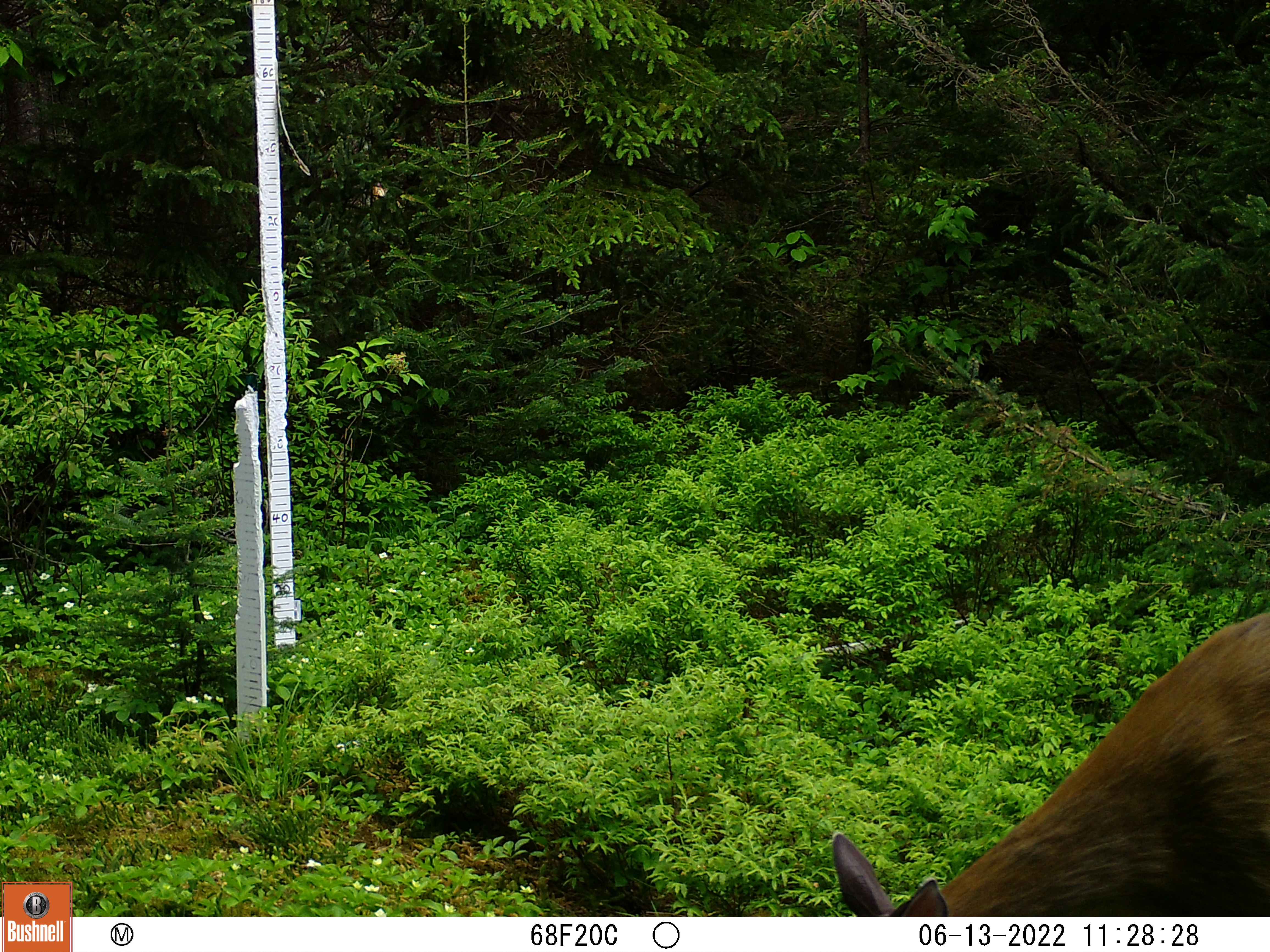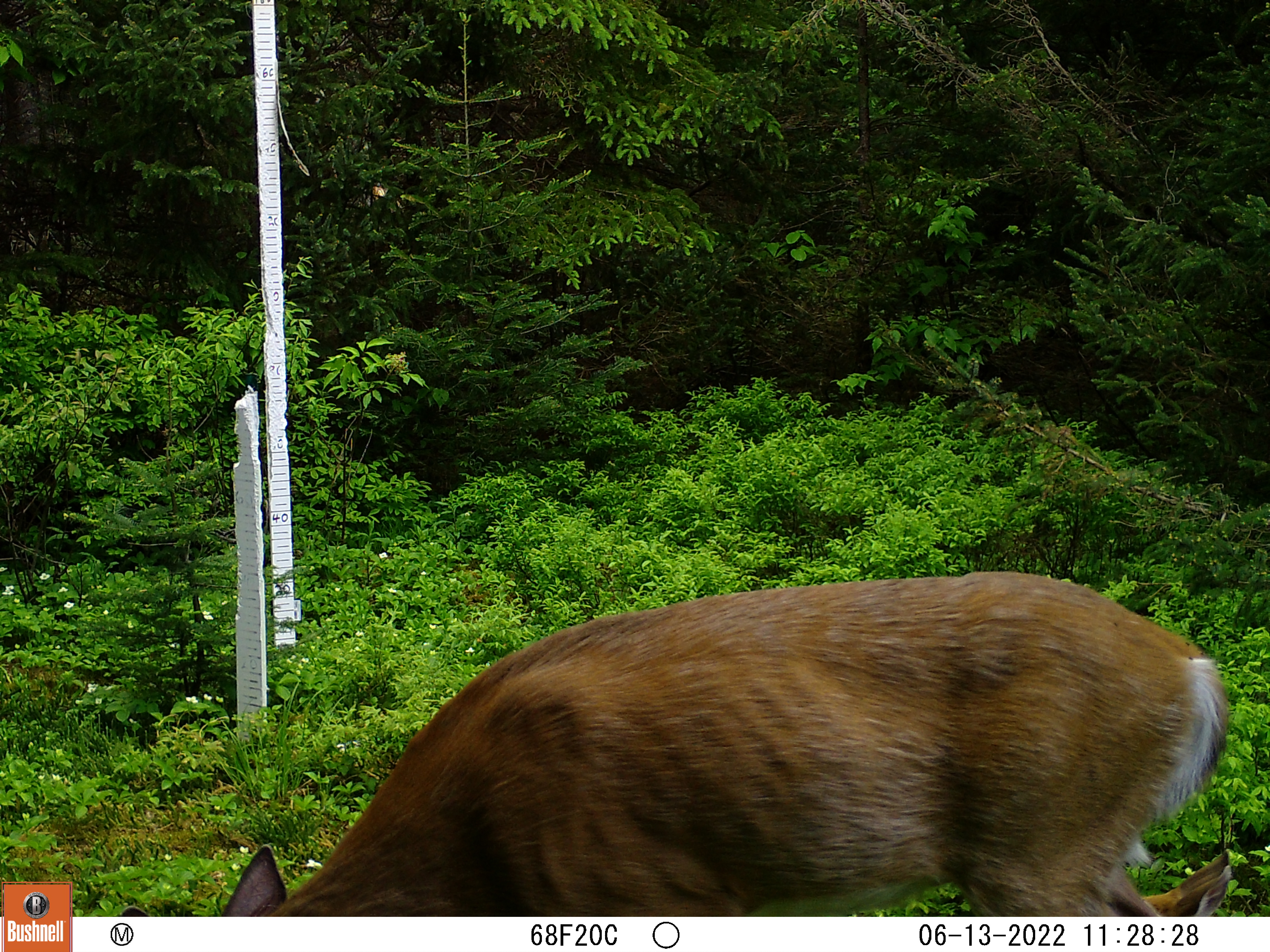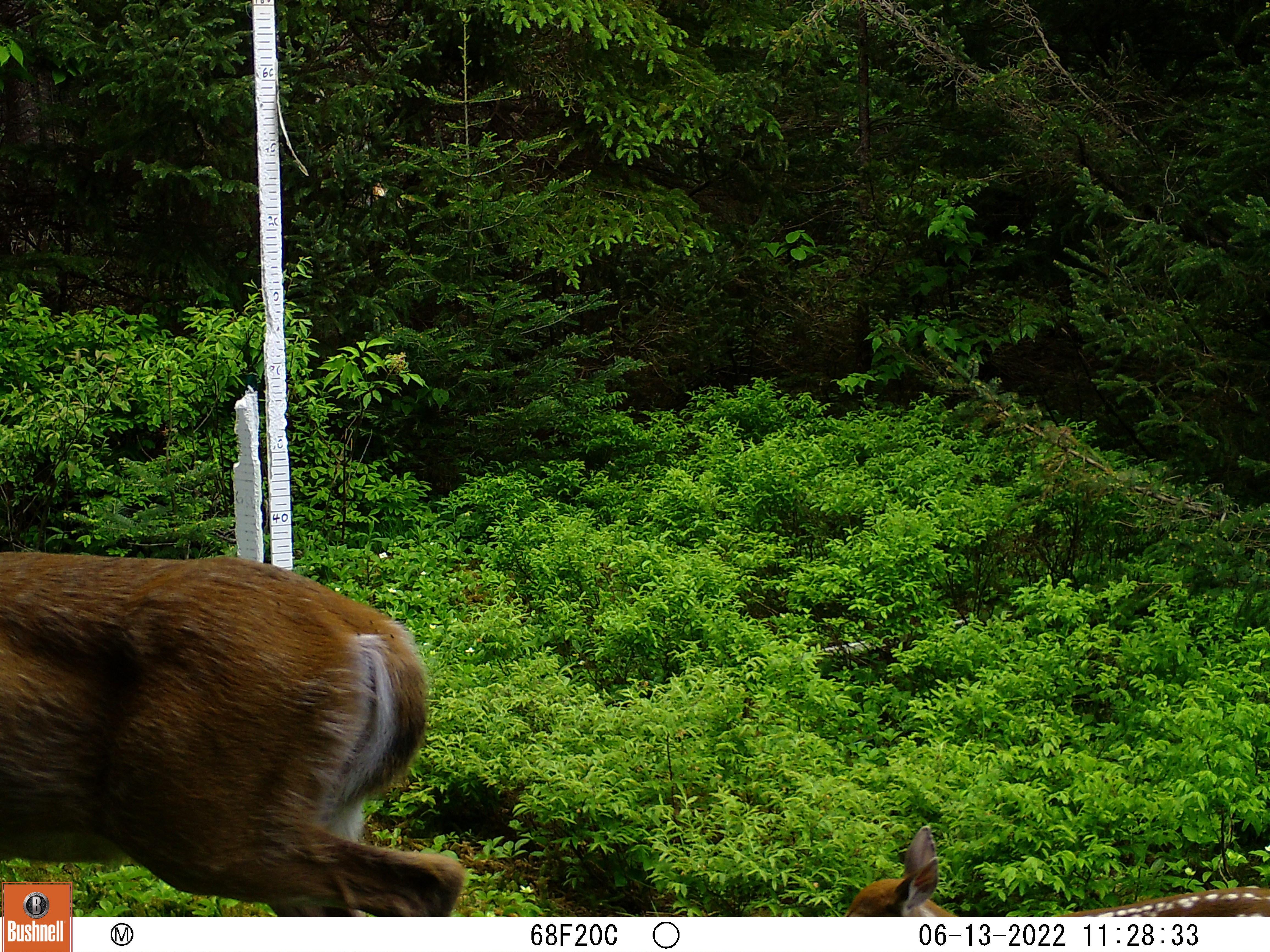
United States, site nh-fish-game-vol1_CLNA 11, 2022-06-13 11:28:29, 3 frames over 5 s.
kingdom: Animalia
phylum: Chordata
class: Mammalia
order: Artiodactyla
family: Cervidae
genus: Odocoileus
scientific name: Odocoileus virginianus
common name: white-tailed deer